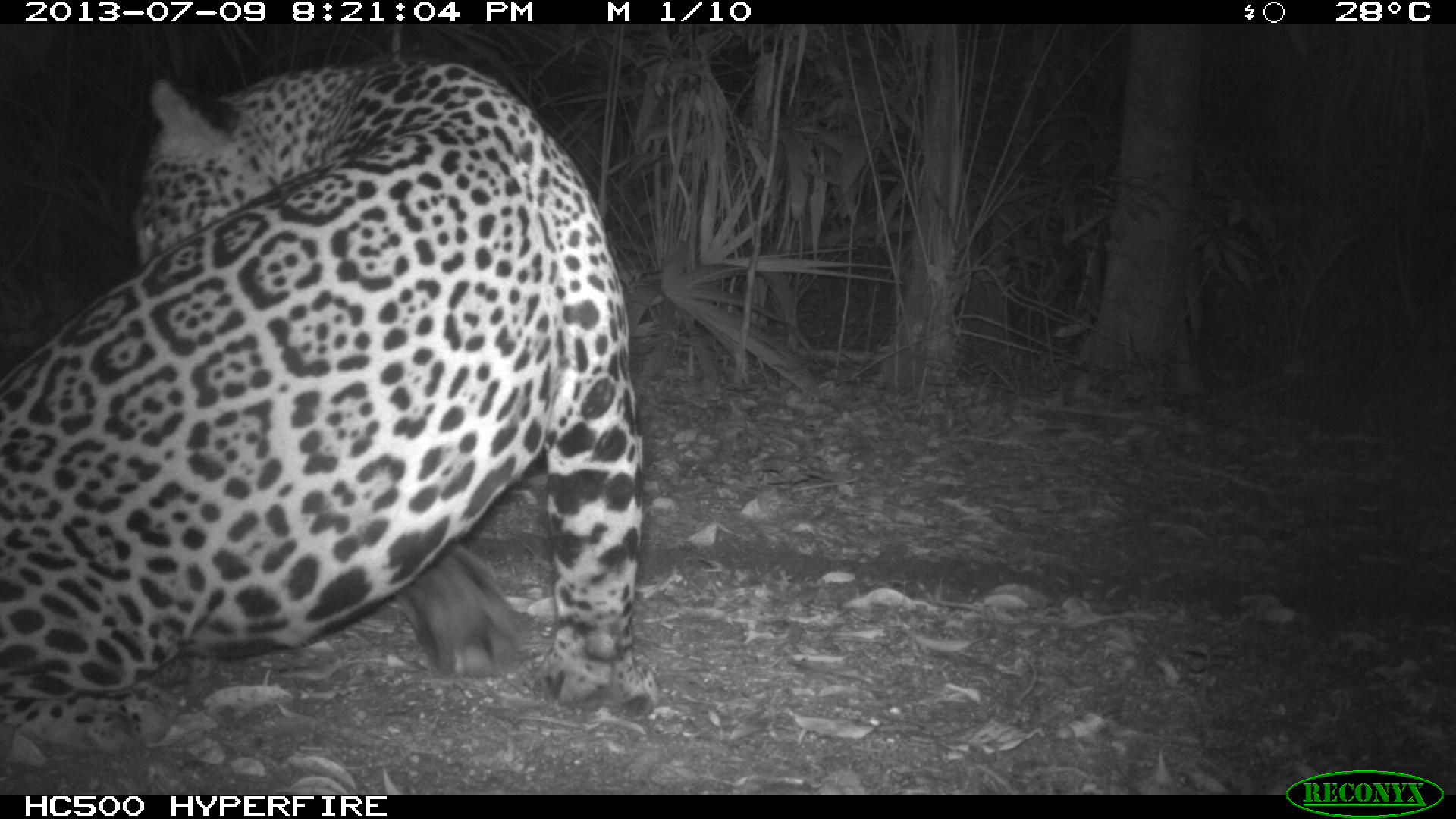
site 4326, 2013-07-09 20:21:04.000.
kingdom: Animalia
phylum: Chordata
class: Mammalia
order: Carnivora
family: Felidae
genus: Panthera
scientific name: Panthera onca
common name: jaguar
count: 1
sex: male